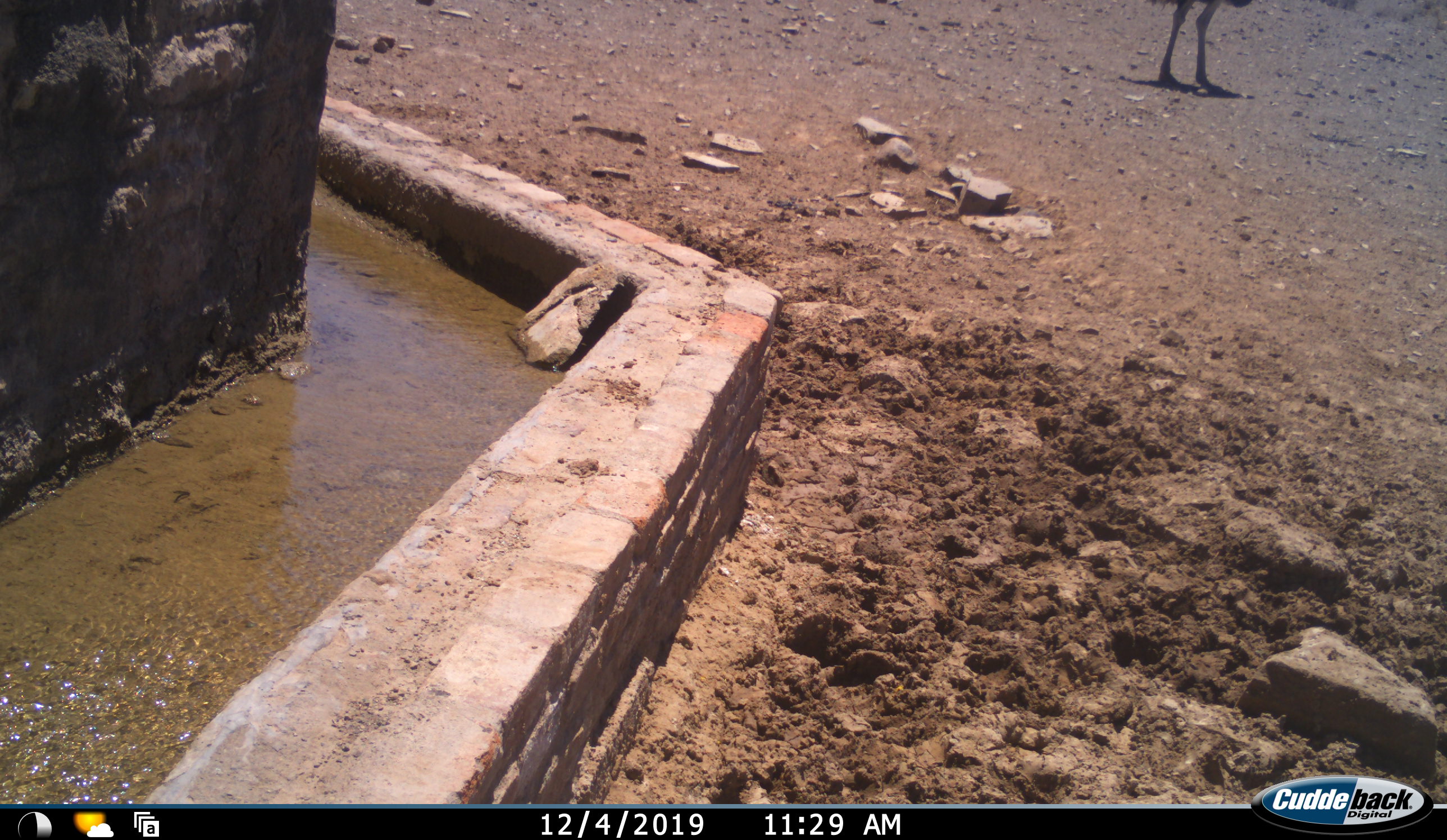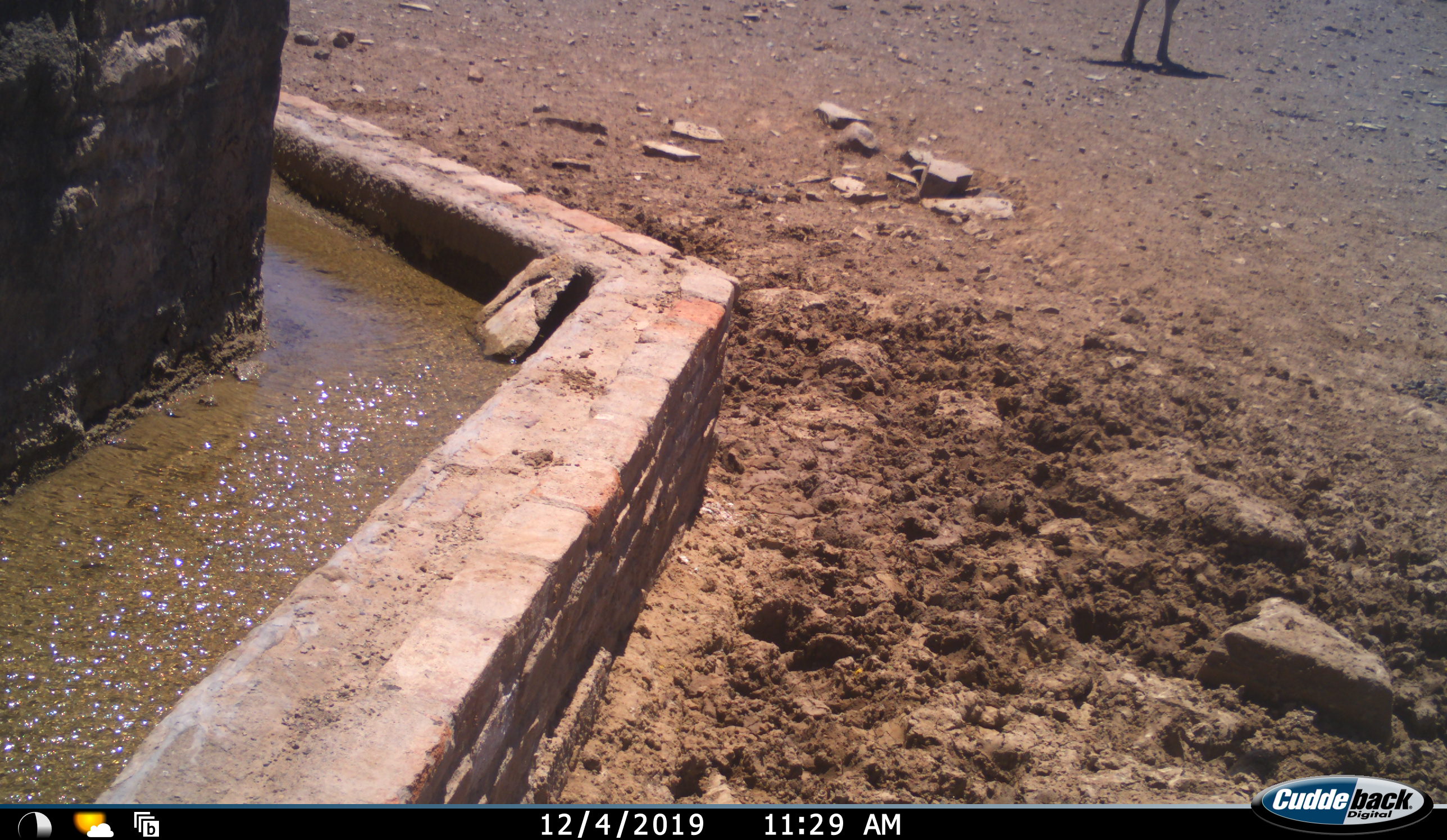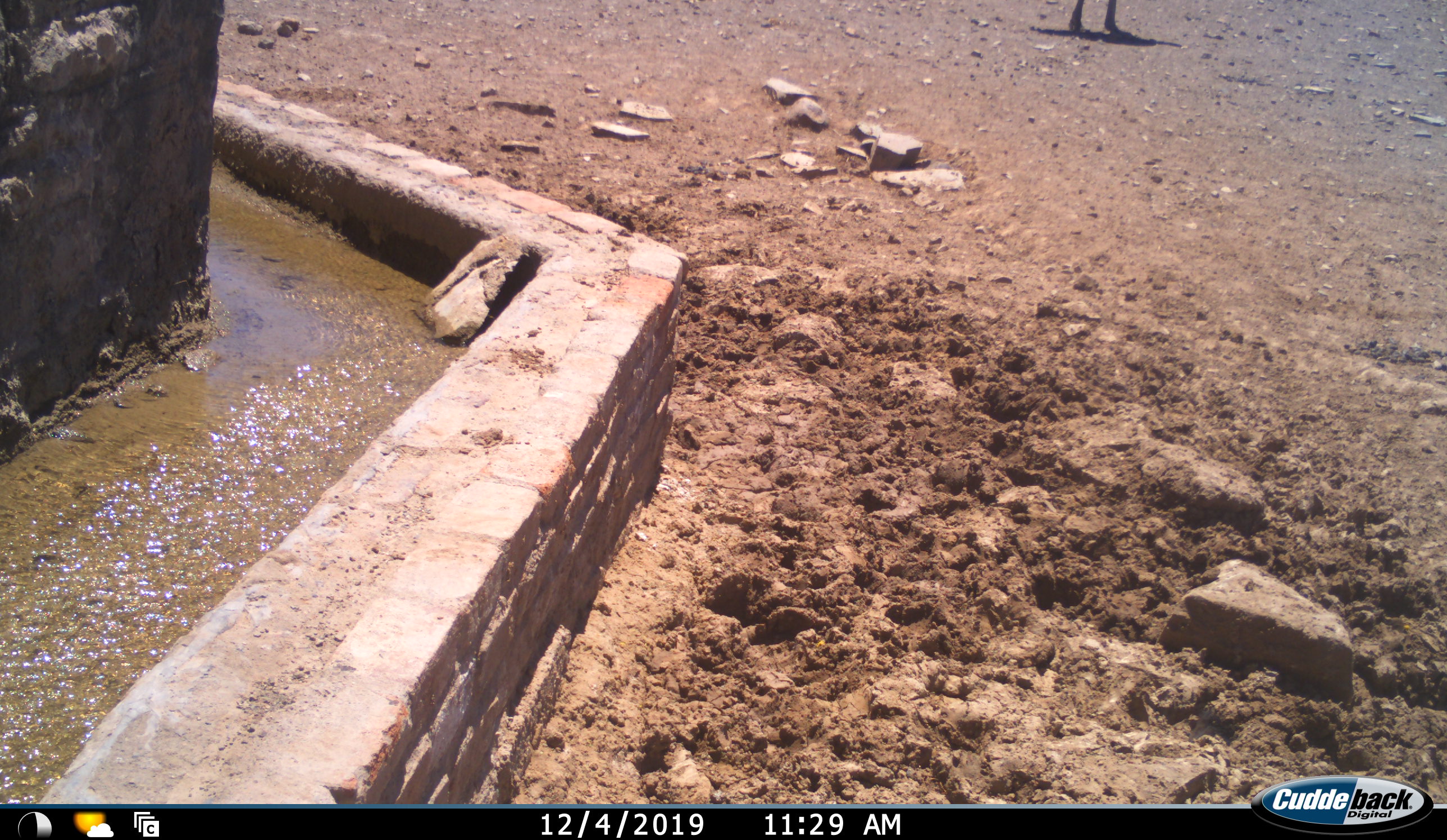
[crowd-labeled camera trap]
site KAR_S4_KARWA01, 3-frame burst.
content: unidentified animal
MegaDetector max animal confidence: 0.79